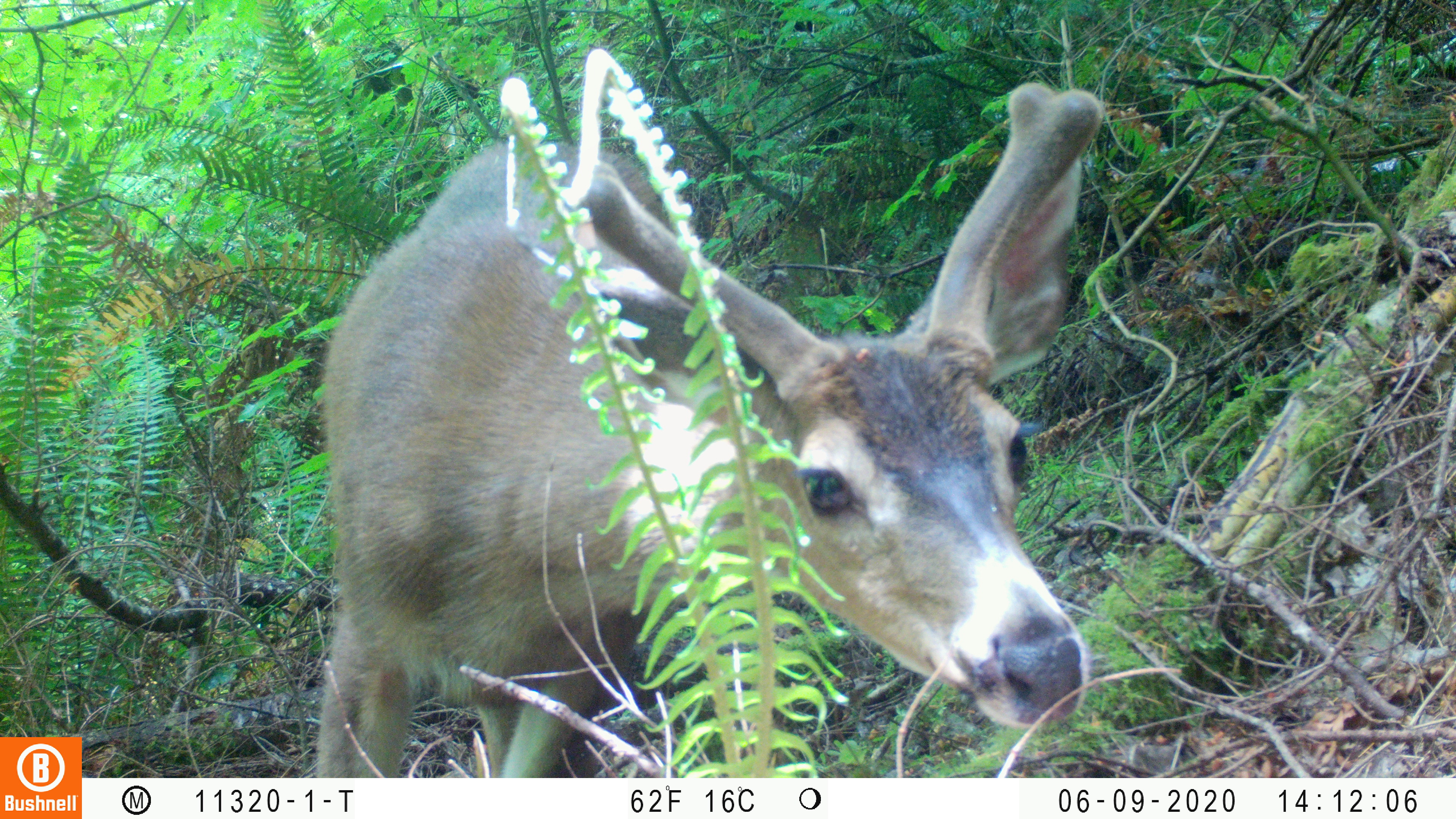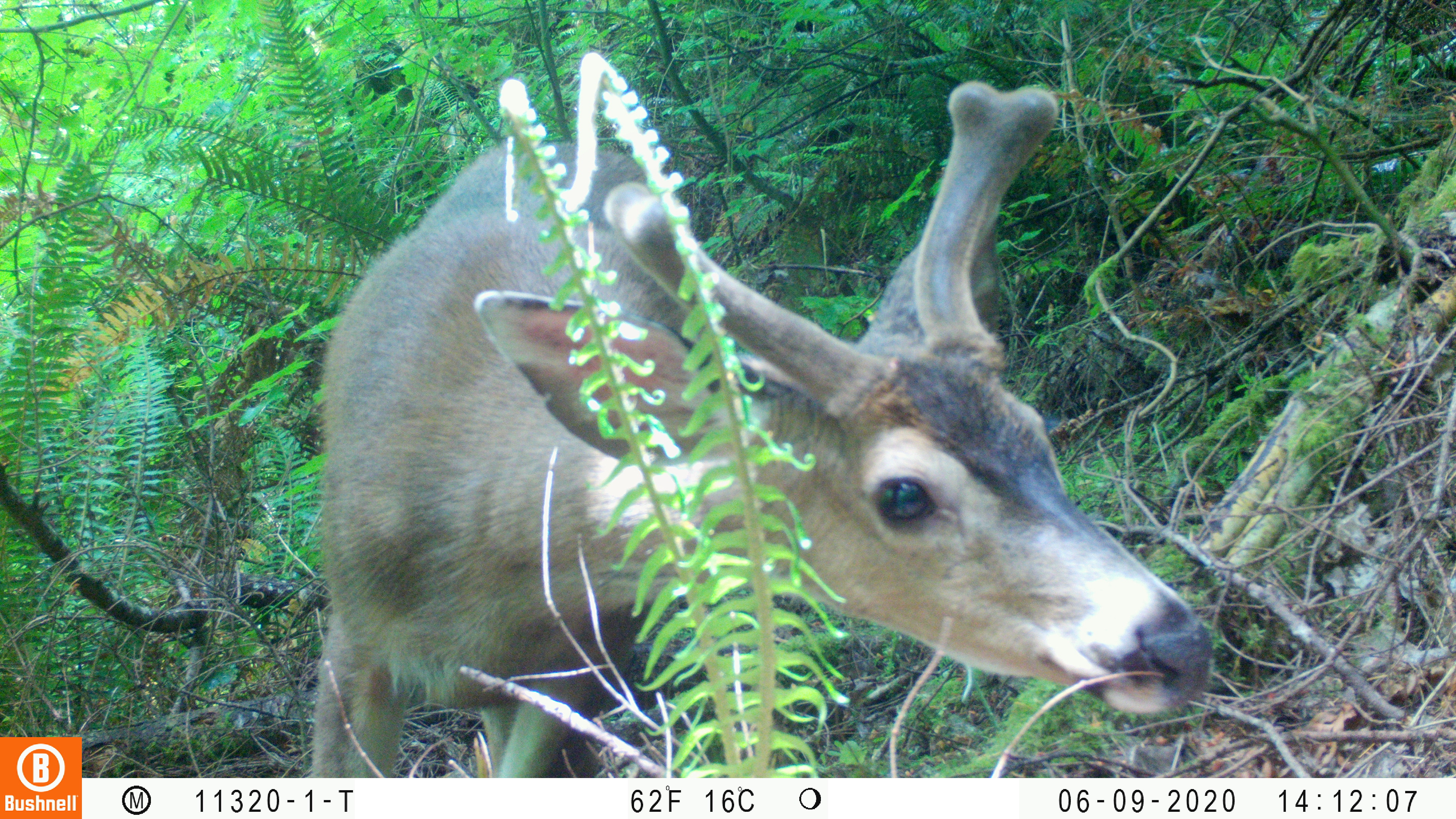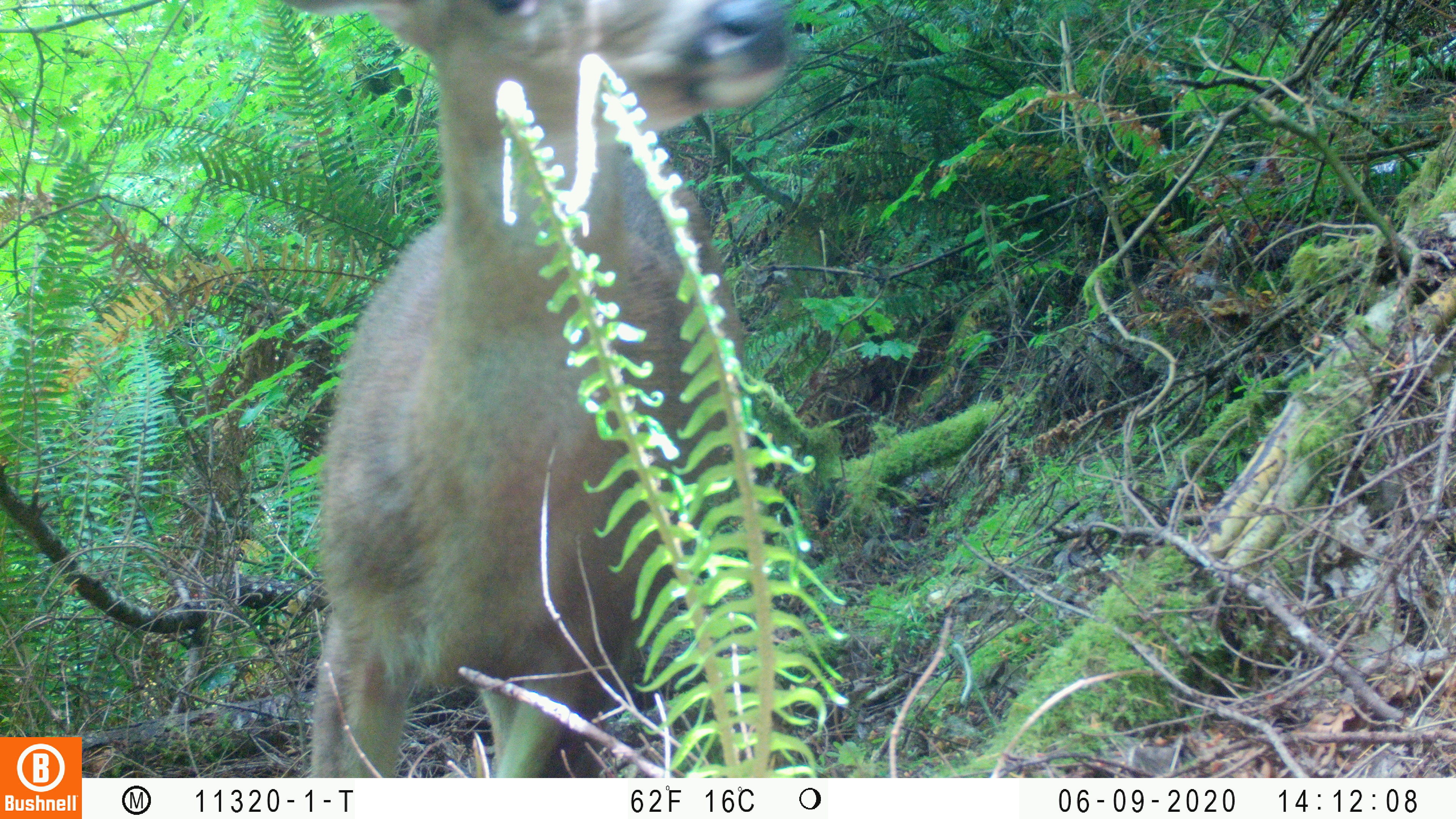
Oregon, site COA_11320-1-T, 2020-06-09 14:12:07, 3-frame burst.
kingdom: Animalia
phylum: Chordata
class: Mammalia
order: Carnivora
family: Ursidae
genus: Ursus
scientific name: Ursus americanus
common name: american black bear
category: black bear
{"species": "black bear (american black bear) (Ursus americanus)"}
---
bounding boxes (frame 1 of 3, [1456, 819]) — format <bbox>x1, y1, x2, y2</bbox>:
black bear: <bbox>315, 75, 1116, 774</bbox>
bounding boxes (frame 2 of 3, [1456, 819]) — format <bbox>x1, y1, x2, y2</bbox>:
black bear: <bbox>308, 71, 1214, 772</bbox>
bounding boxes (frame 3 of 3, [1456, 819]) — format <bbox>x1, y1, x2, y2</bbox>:
black bear: <bbox>305, 0, 807, 773</bbox>